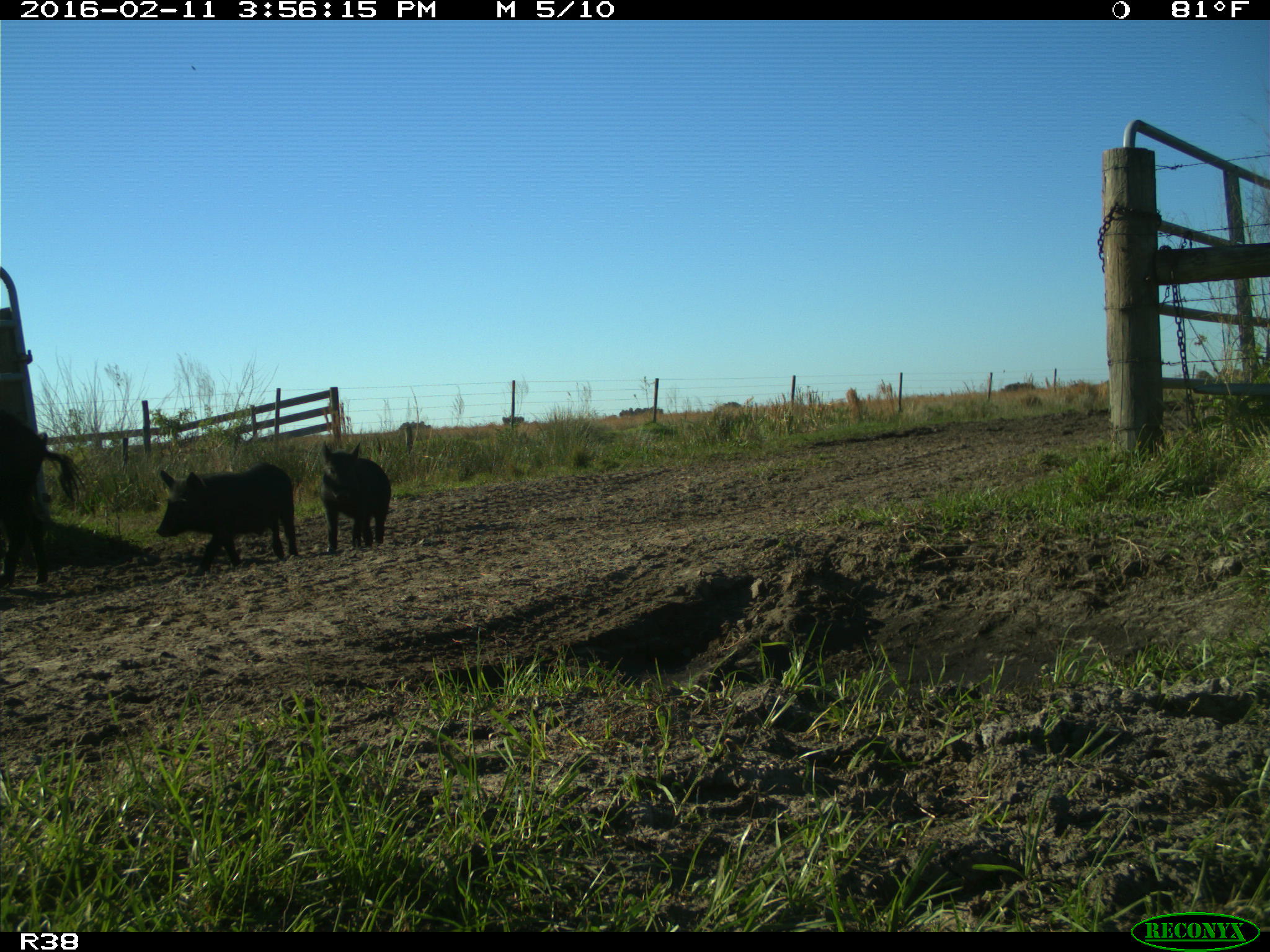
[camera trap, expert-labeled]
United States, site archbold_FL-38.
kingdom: Animalia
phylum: Chordata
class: Mammalia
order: Artiodactyla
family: Suidae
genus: Sus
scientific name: Sus scrofa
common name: wild boar